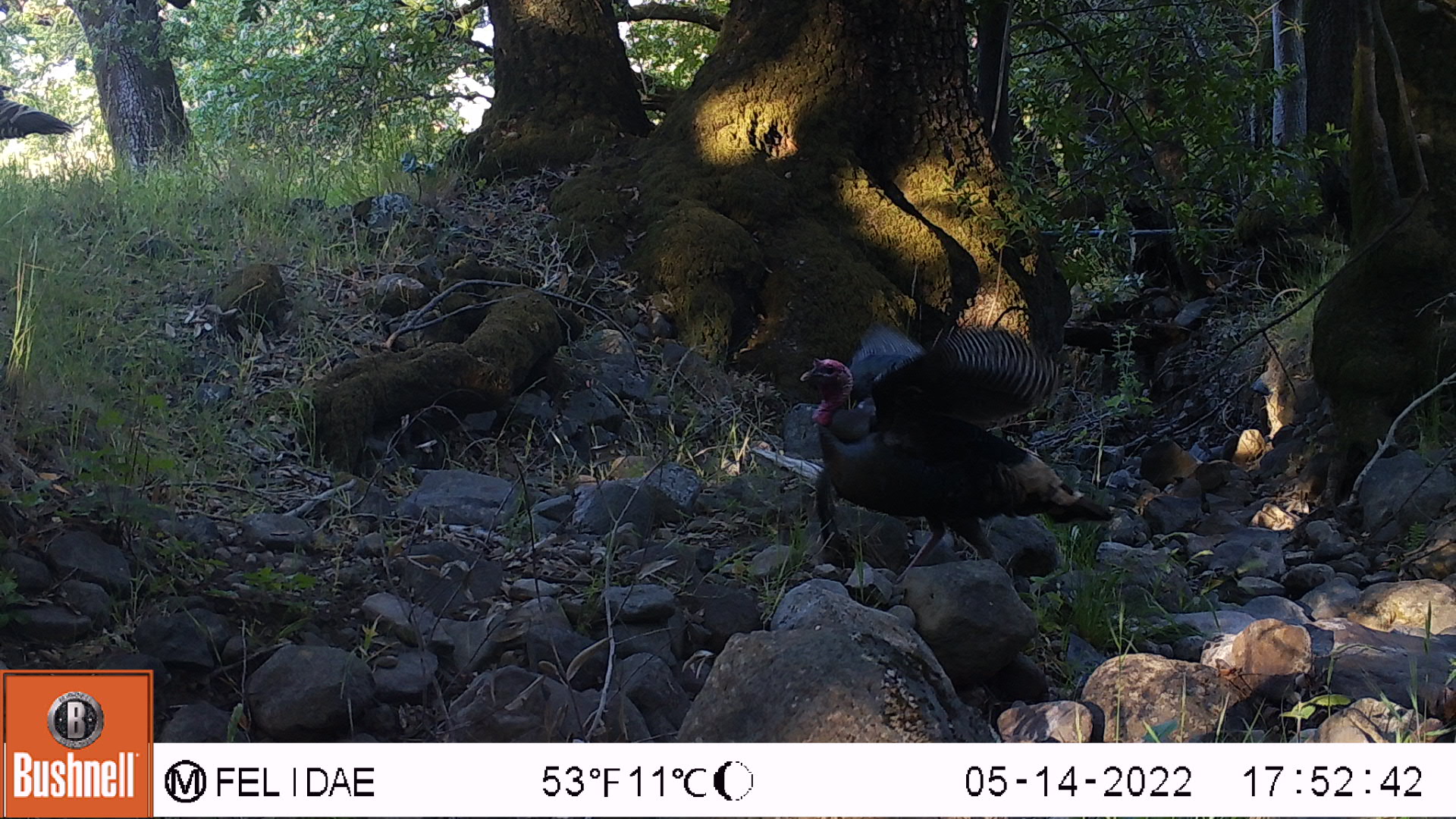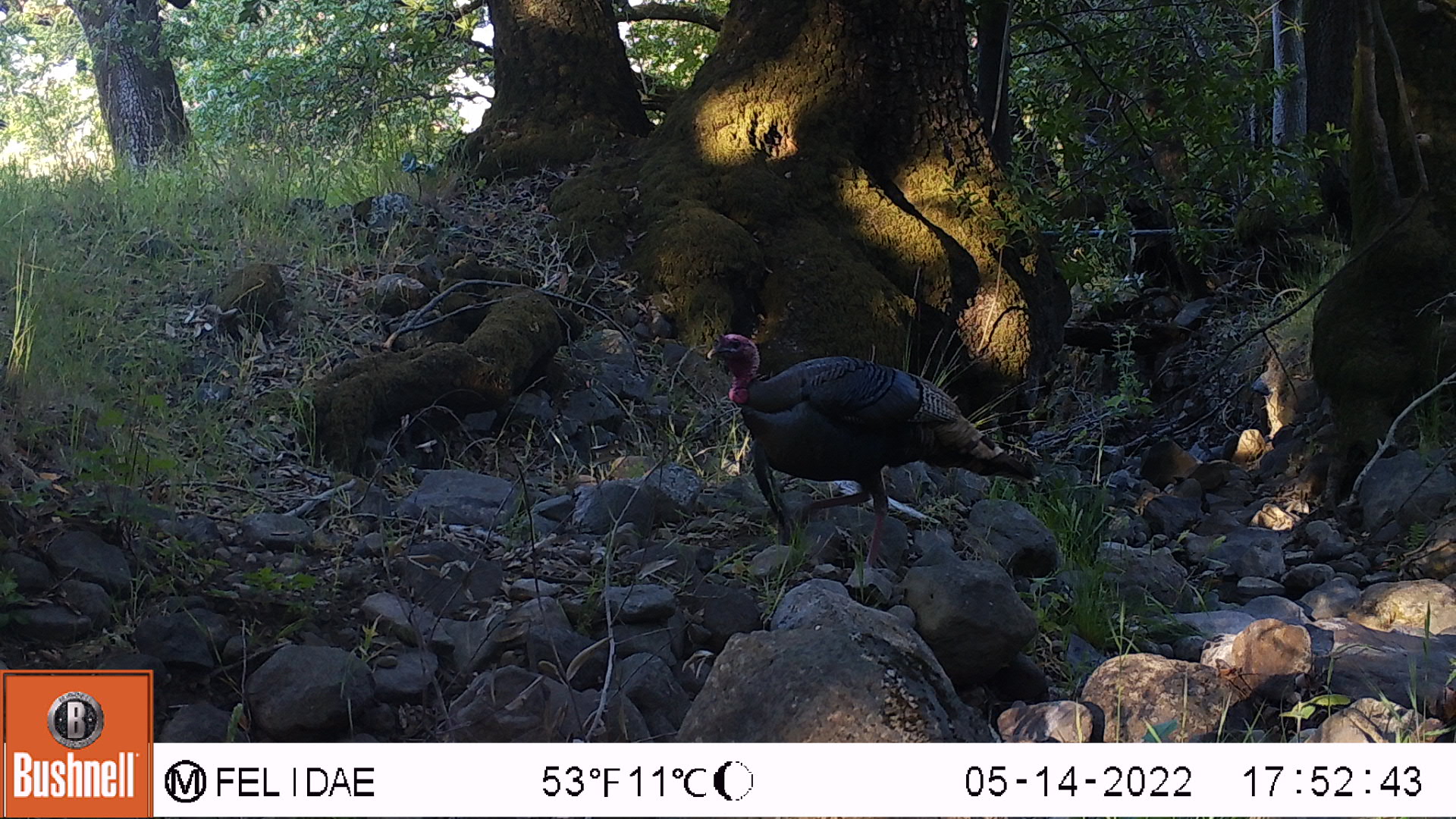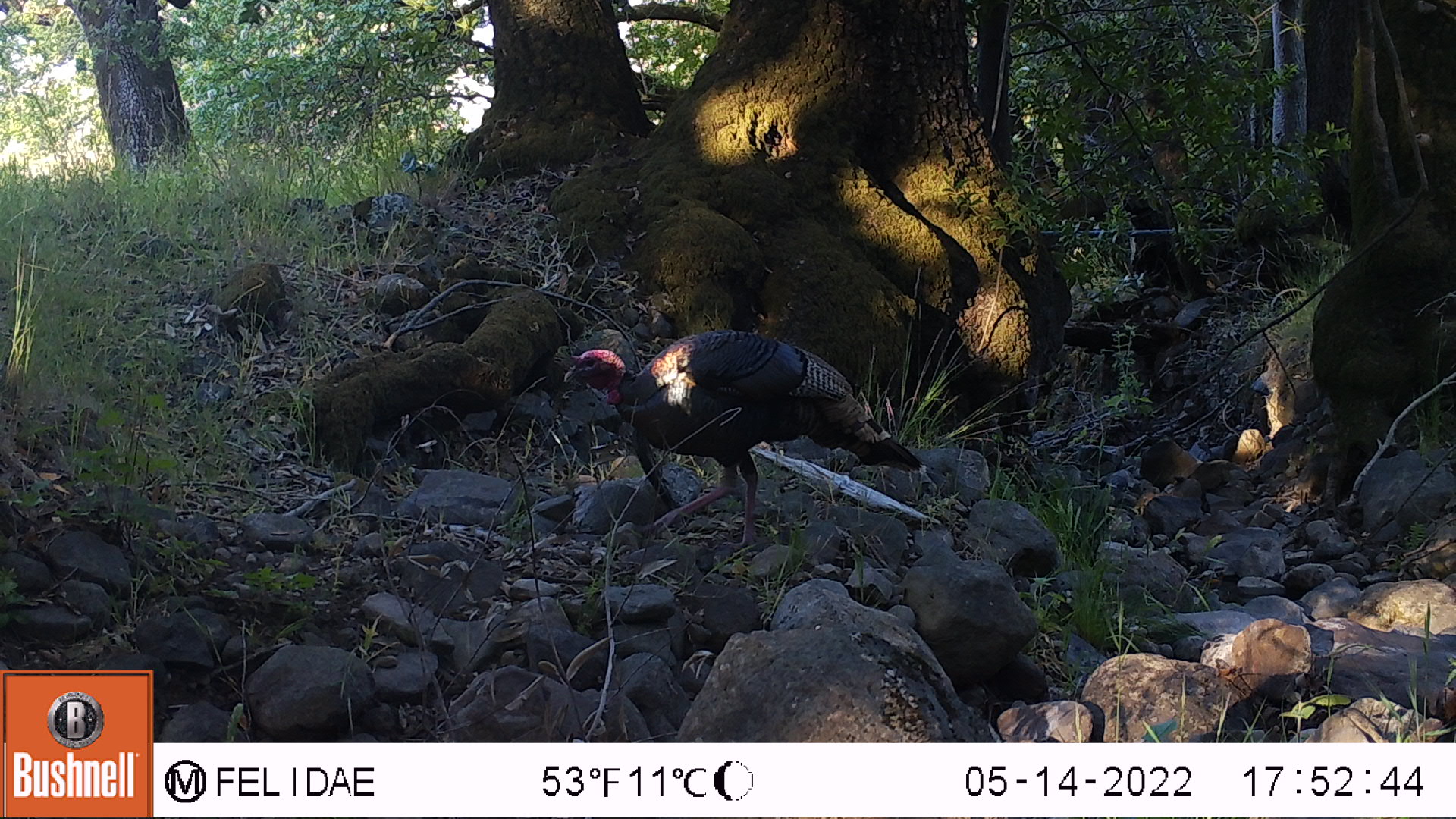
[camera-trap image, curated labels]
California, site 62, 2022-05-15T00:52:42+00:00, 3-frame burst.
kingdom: Animalia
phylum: Chordata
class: Aves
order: Galliformes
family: Phasianidae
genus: Meleagris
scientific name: Meleagris gallopavo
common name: turkey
Turkey (Meleagris gallopavo).